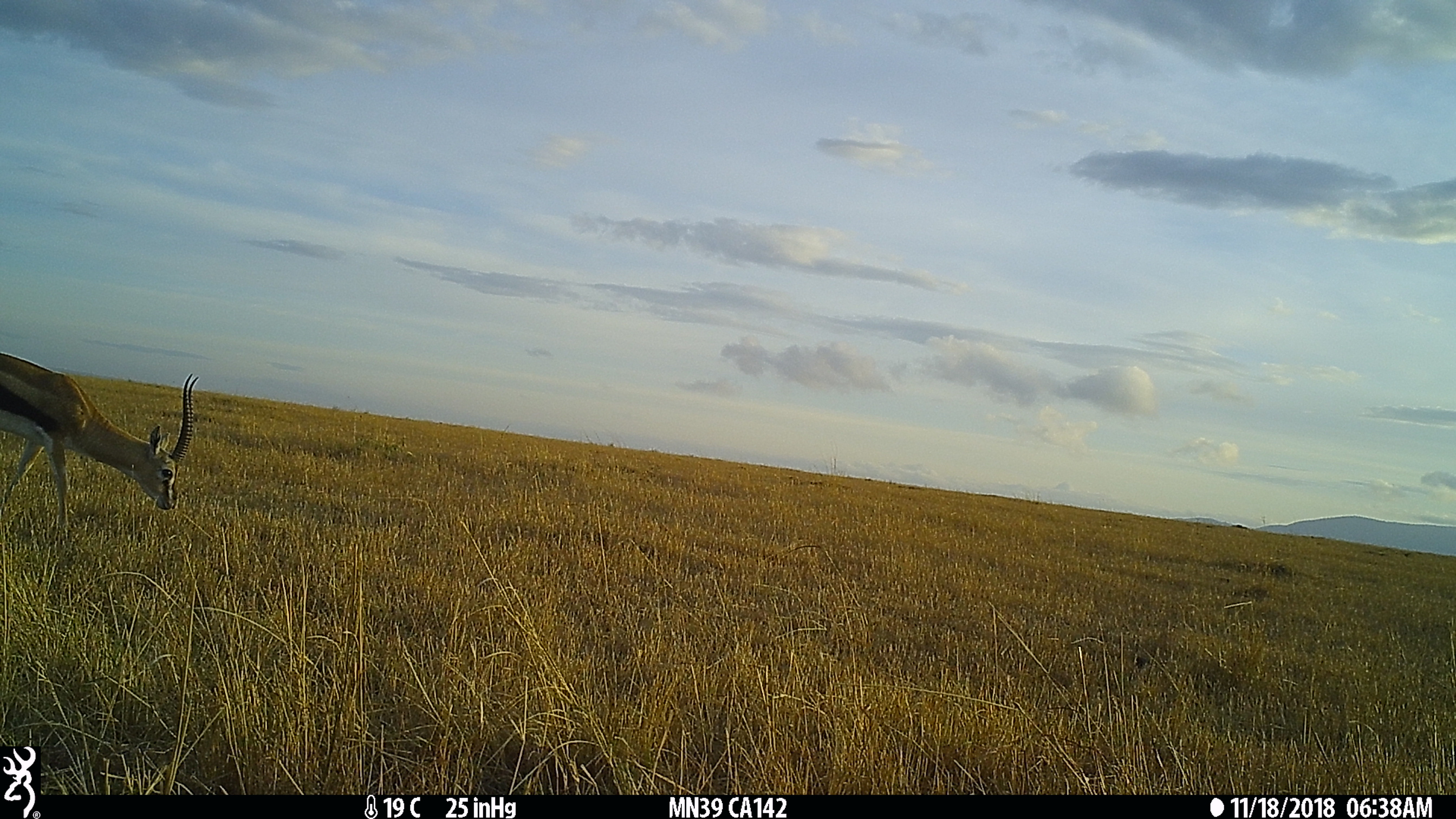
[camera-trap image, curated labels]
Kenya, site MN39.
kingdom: Animalia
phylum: Chordata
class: Mammalia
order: Artiodactyla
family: Bovidae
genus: Eudorcas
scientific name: Eudorcas thomsonii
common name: thomon's gazelle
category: gazelle thomsons